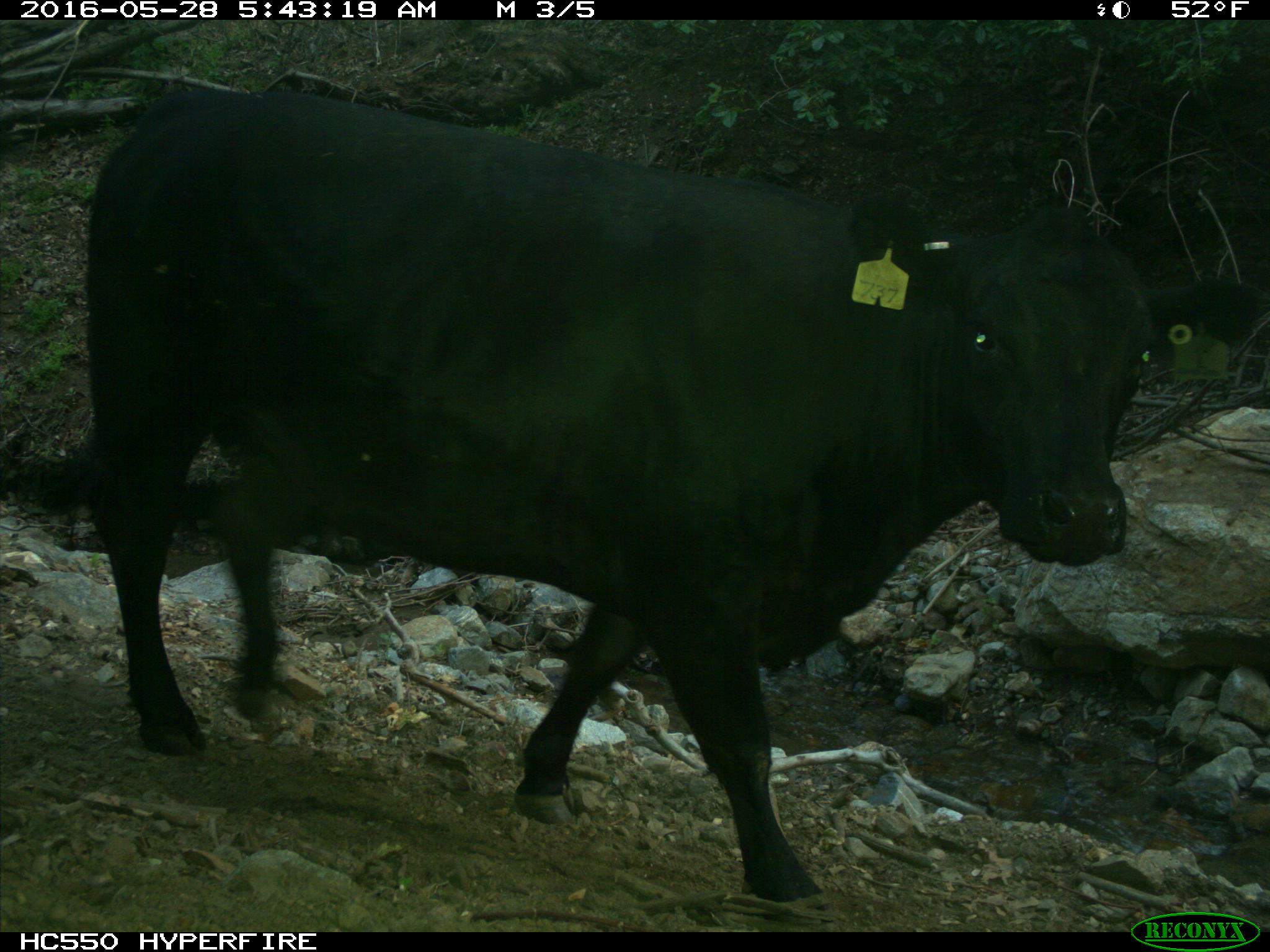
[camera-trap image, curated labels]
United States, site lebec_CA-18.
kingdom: Animalia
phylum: Chordata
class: Mammalia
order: Artiodactyla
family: Bovidae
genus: Bos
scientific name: Bos taurus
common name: domestic cow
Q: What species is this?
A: Bos taurus (domestic cow).